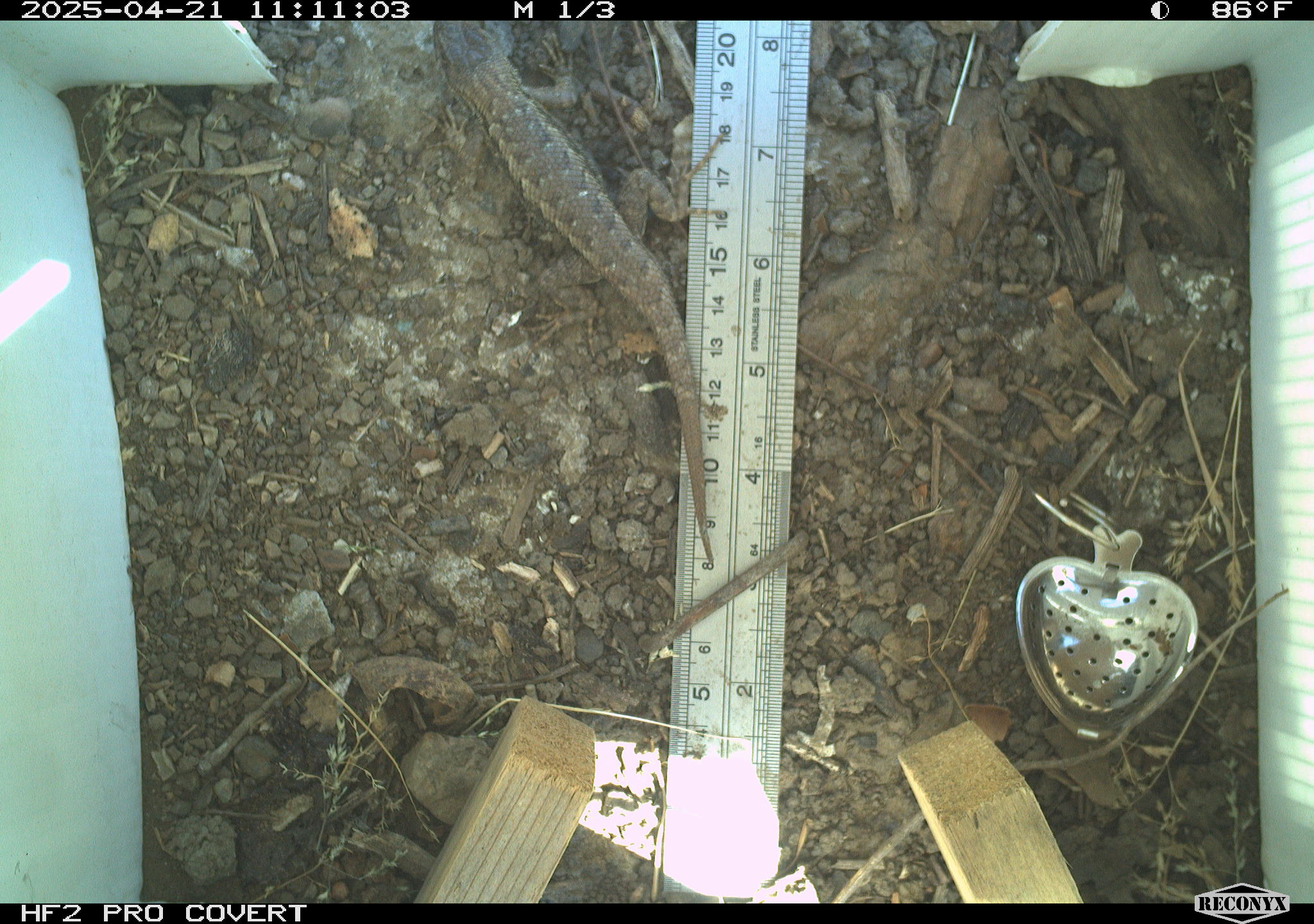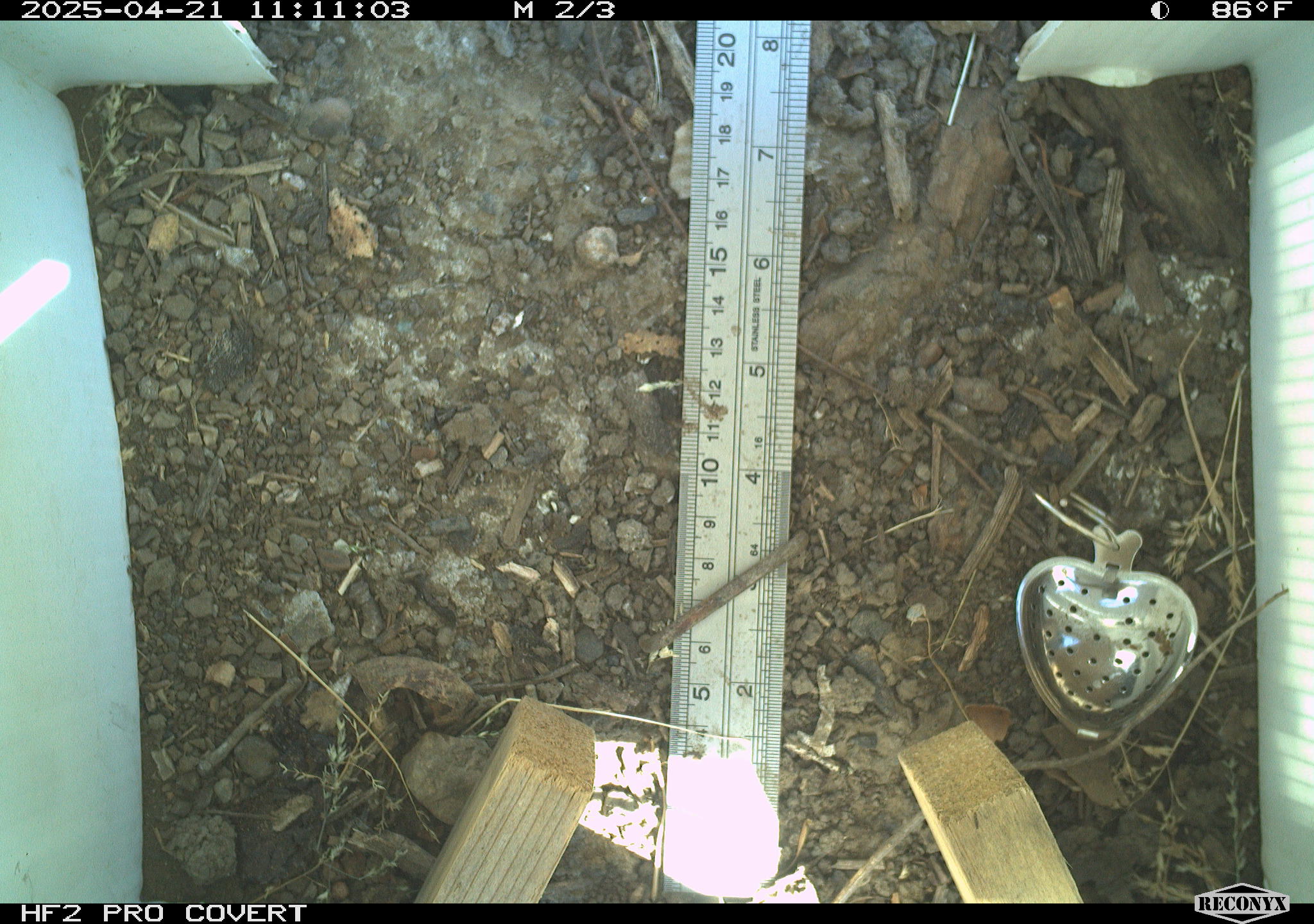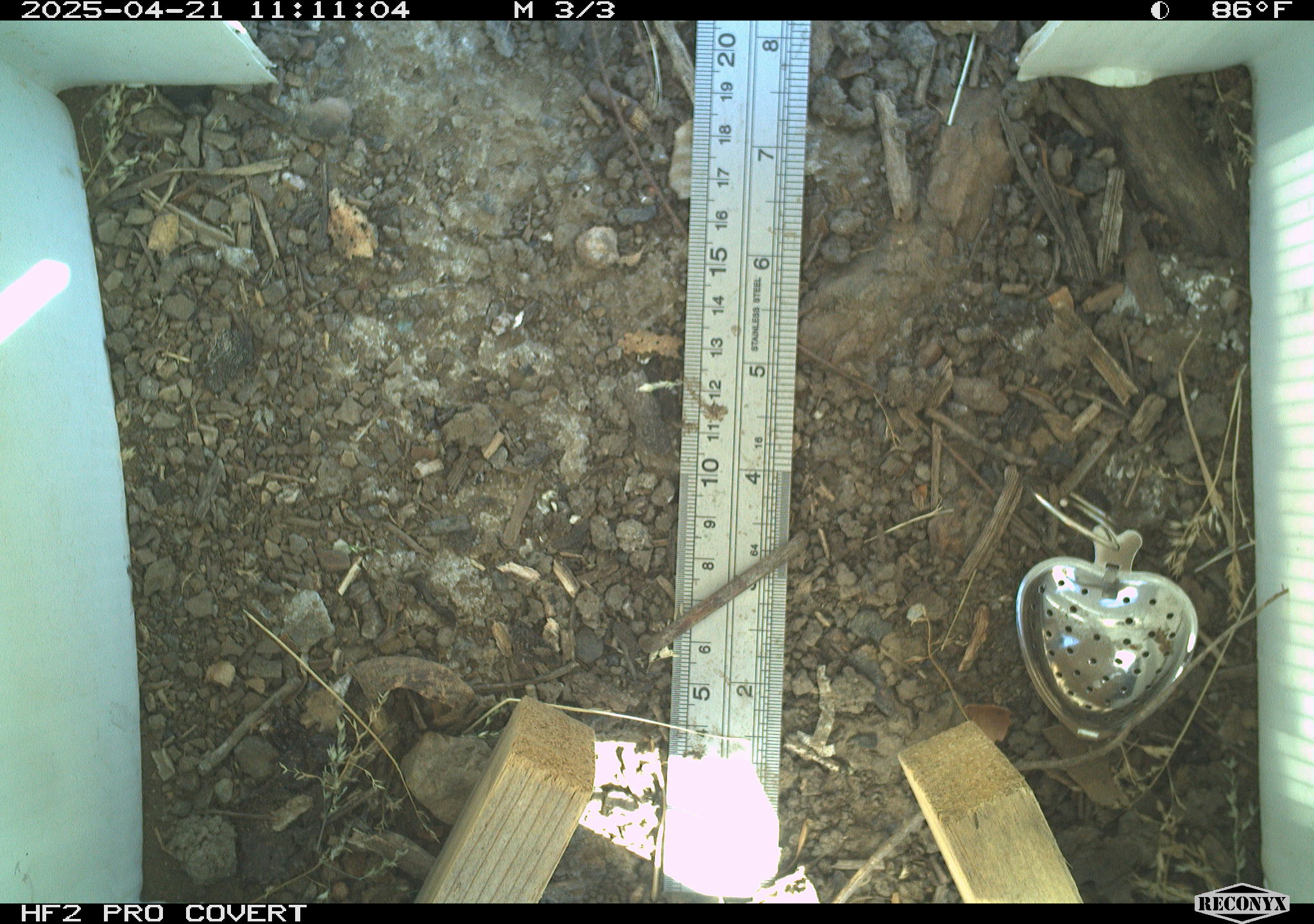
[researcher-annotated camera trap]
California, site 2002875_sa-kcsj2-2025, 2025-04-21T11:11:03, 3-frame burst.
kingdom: Animalia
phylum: Chordata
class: Reptilia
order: Squamata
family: Phrynosomatidae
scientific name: Phrynosomatidae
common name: north american spiny lizards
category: sceloporus/uta species